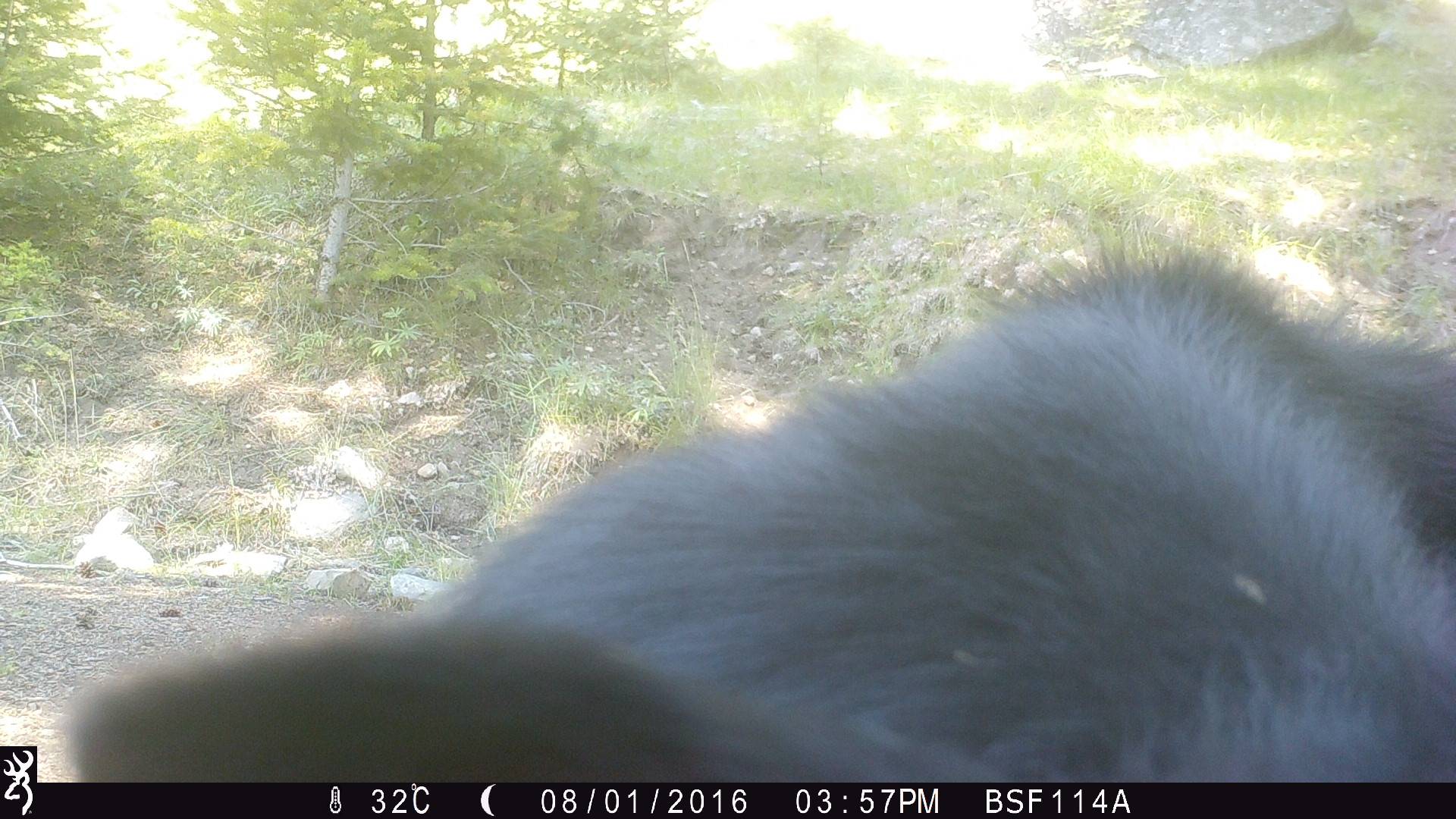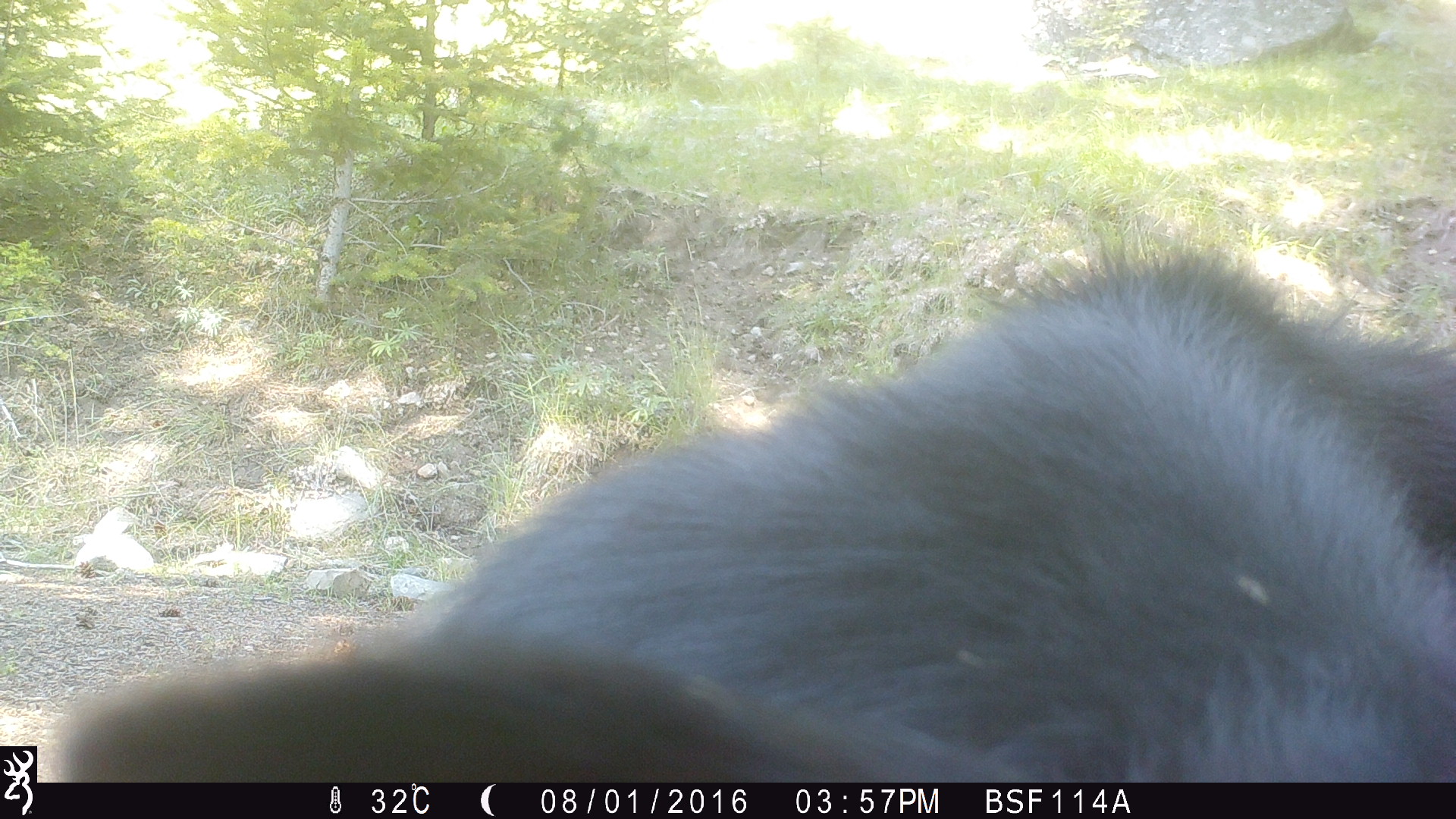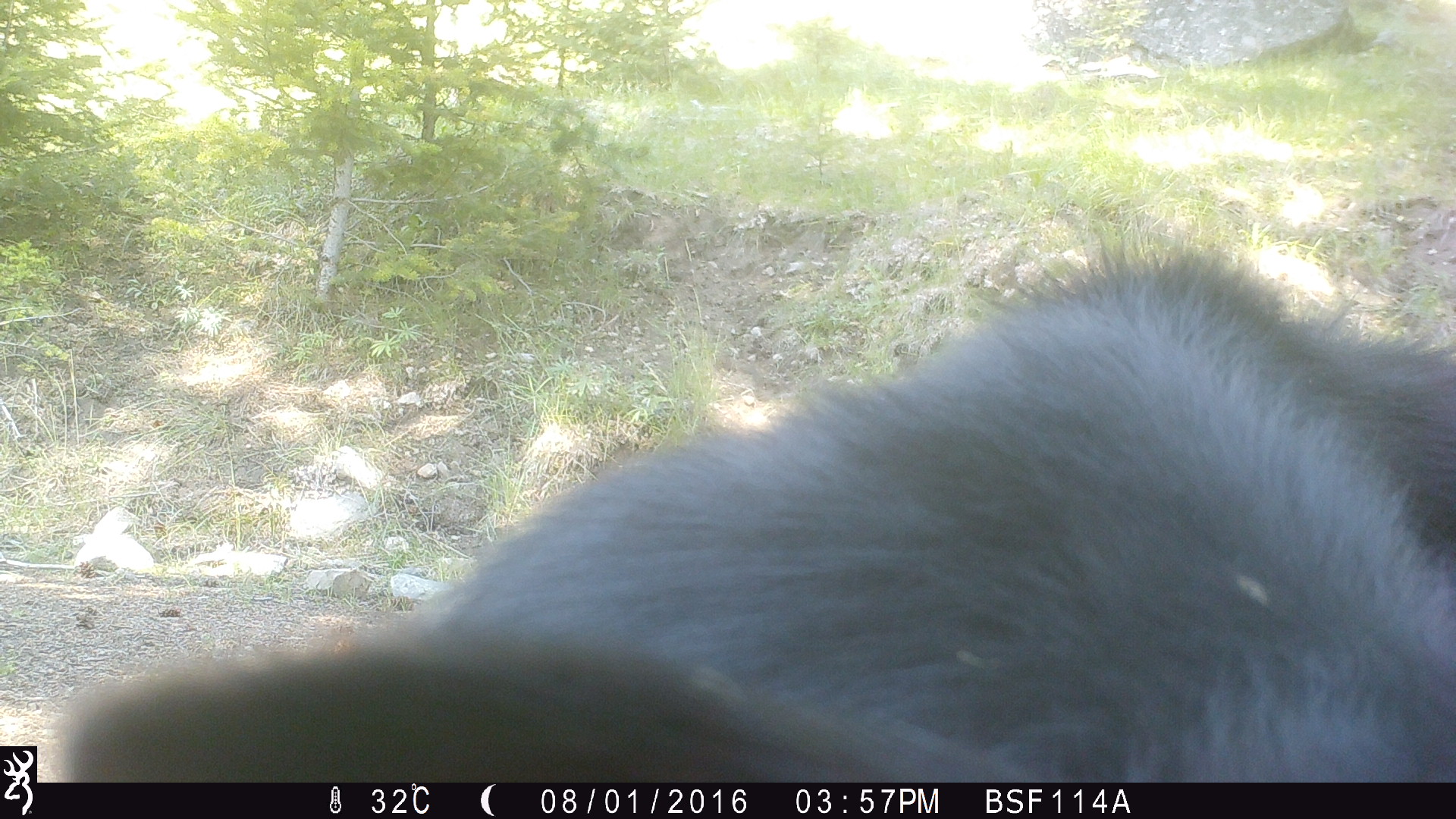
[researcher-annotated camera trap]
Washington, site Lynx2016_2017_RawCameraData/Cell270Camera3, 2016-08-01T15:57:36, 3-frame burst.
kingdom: Animalia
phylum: Chordata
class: Mammalia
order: Artiodactyla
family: Bovidae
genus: Bos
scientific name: Bos taurus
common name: domestic cattle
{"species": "domestic cattle (Bos taurus)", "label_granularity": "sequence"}